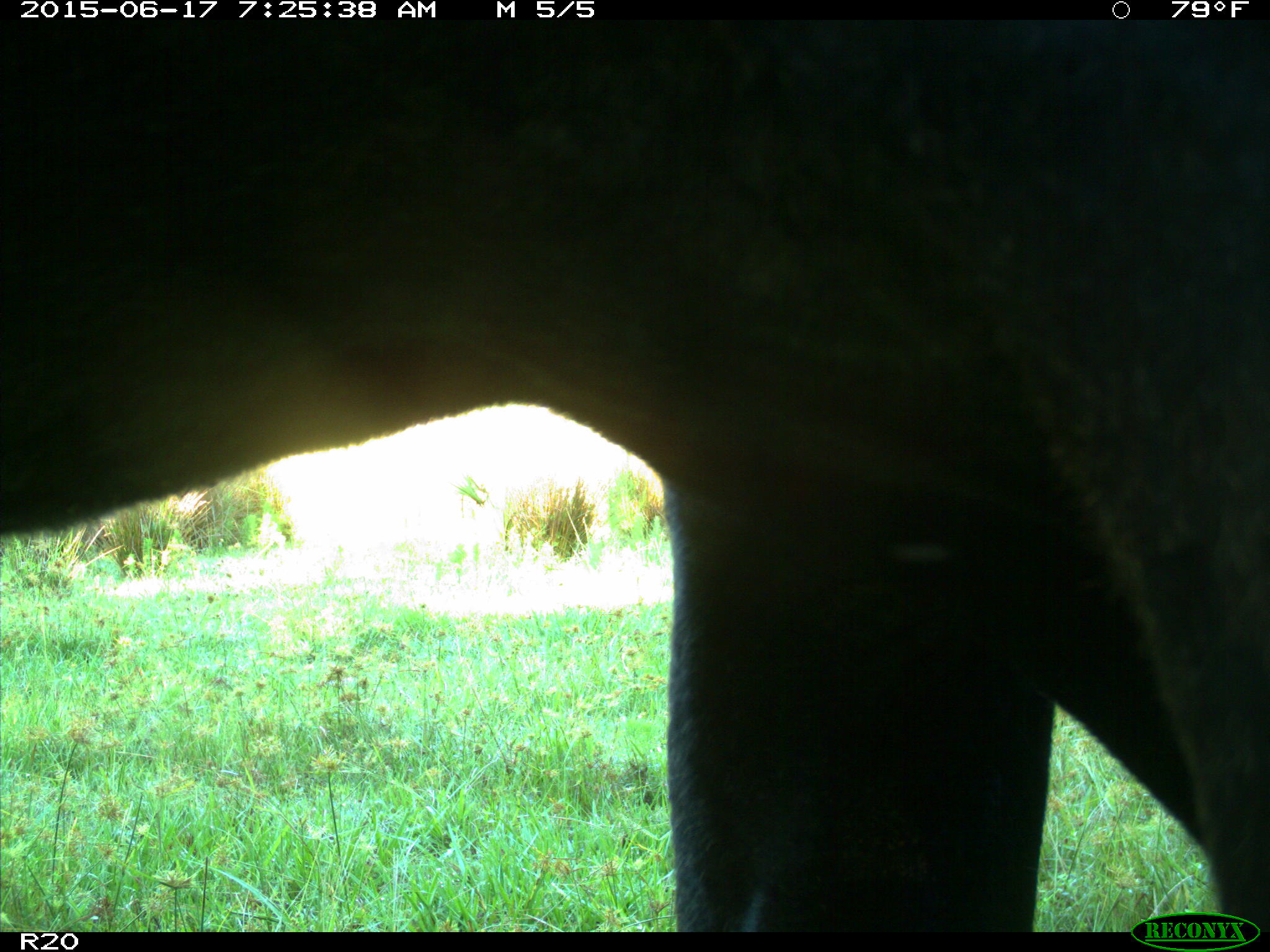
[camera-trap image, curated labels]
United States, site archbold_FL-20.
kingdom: Animalia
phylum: Chordata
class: Mammalia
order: Artiodactyla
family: Bovidae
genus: Bos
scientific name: Bos taurus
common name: domestic cow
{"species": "Bos taurus (domestic cow)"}